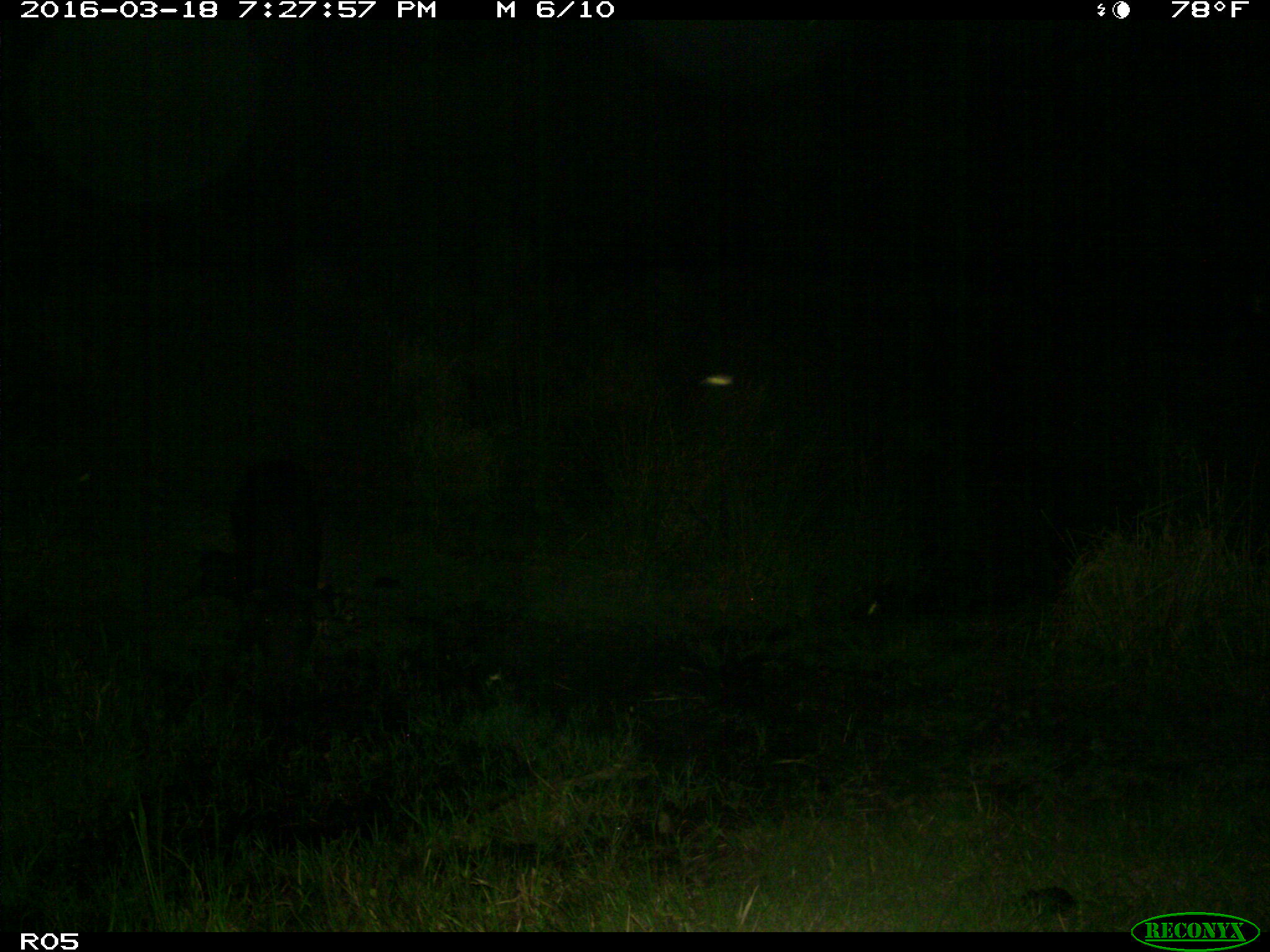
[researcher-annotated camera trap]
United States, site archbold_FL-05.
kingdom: Animalia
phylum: Chordata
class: Mammalia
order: Artiodactyla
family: Suidae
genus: Sus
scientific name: Sus scrofa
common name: wild boar